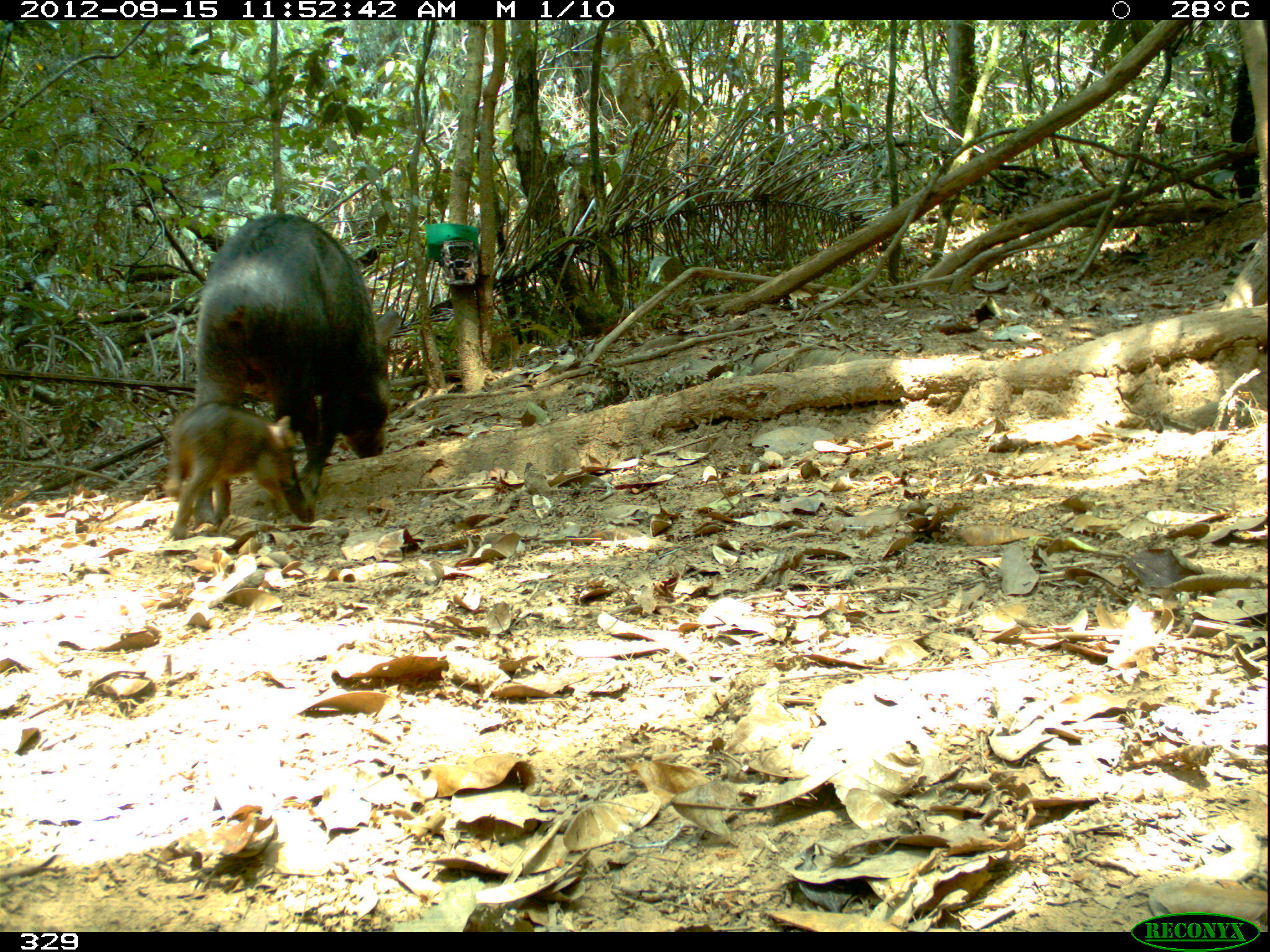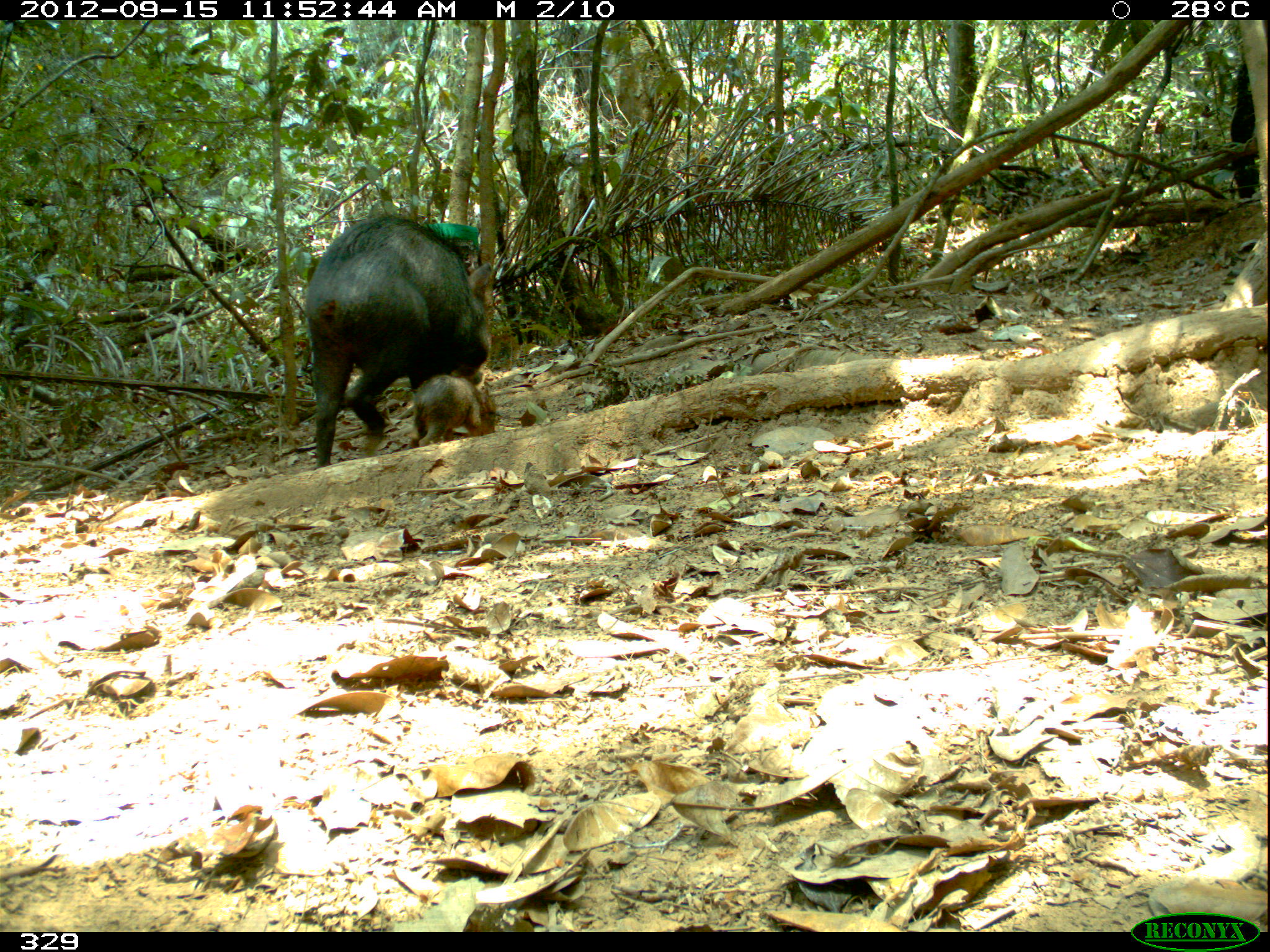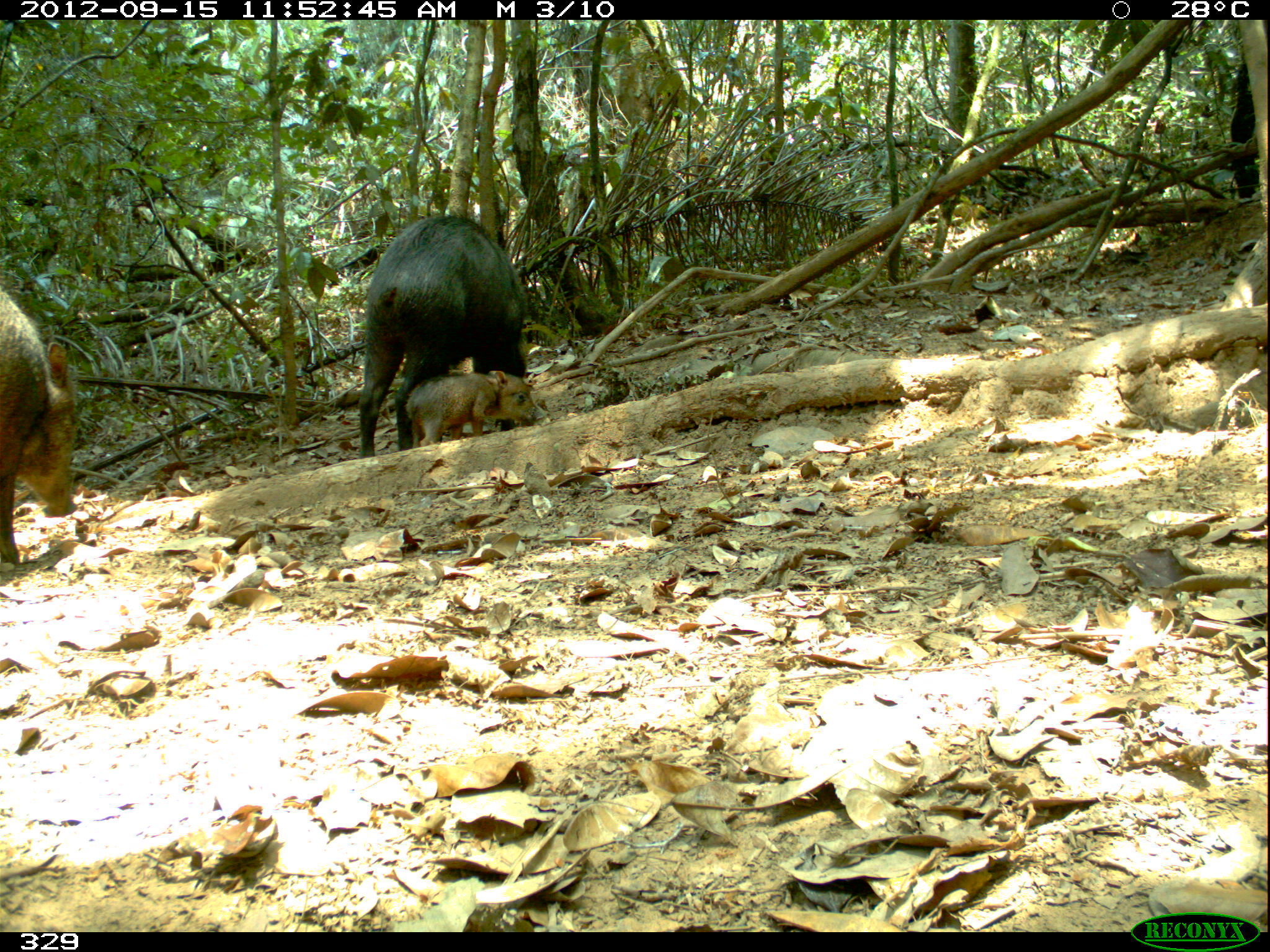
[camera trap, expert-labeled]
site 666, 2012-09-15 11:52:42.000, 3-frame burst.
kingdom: Animalia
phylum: Chordata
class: Mammalia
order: Artiodactyla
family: Tayassuidae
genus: Tayassu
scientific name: Tayassu pecari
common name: white-lipped peccary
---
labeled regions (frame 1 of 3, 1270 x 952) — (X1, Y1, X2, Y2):
tayassu pecari: (191, 211, 401, 520); (162, 402, 300, 541); (960, 172, 1051, 221)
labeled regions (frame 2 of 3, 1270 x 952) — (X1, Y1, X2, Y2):
tayassu pecari: (301, 212, 491, 468); (408, 374, 497, 449); (962, 170, 1053, 221)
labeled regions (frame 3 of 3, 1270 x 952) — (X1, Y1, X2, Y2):
tayassu pecari: (357, 216, 526, 459); (0, 258, 76, 563); (406, 370, 537, 447); (966, 173, 1054, 220)